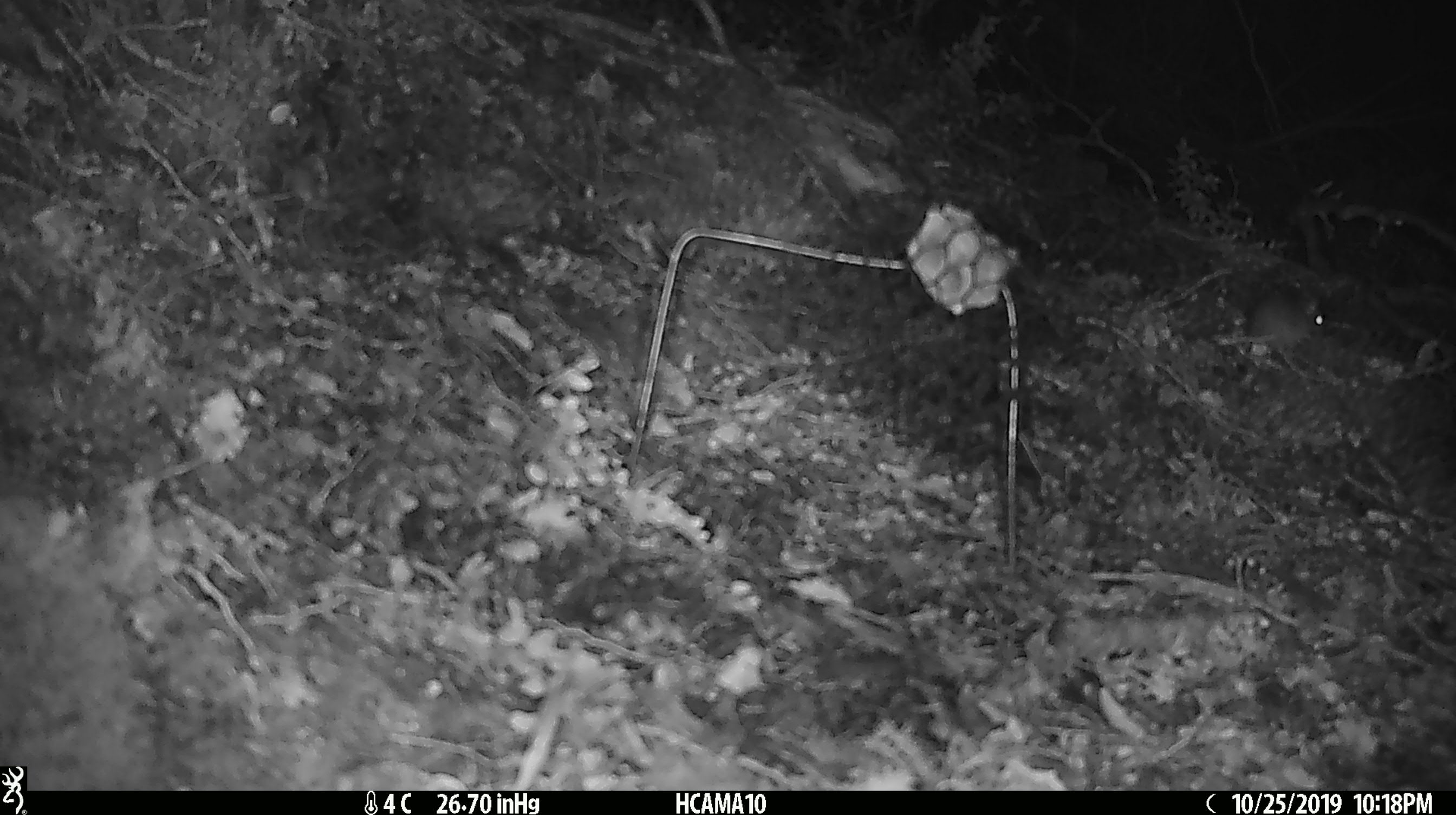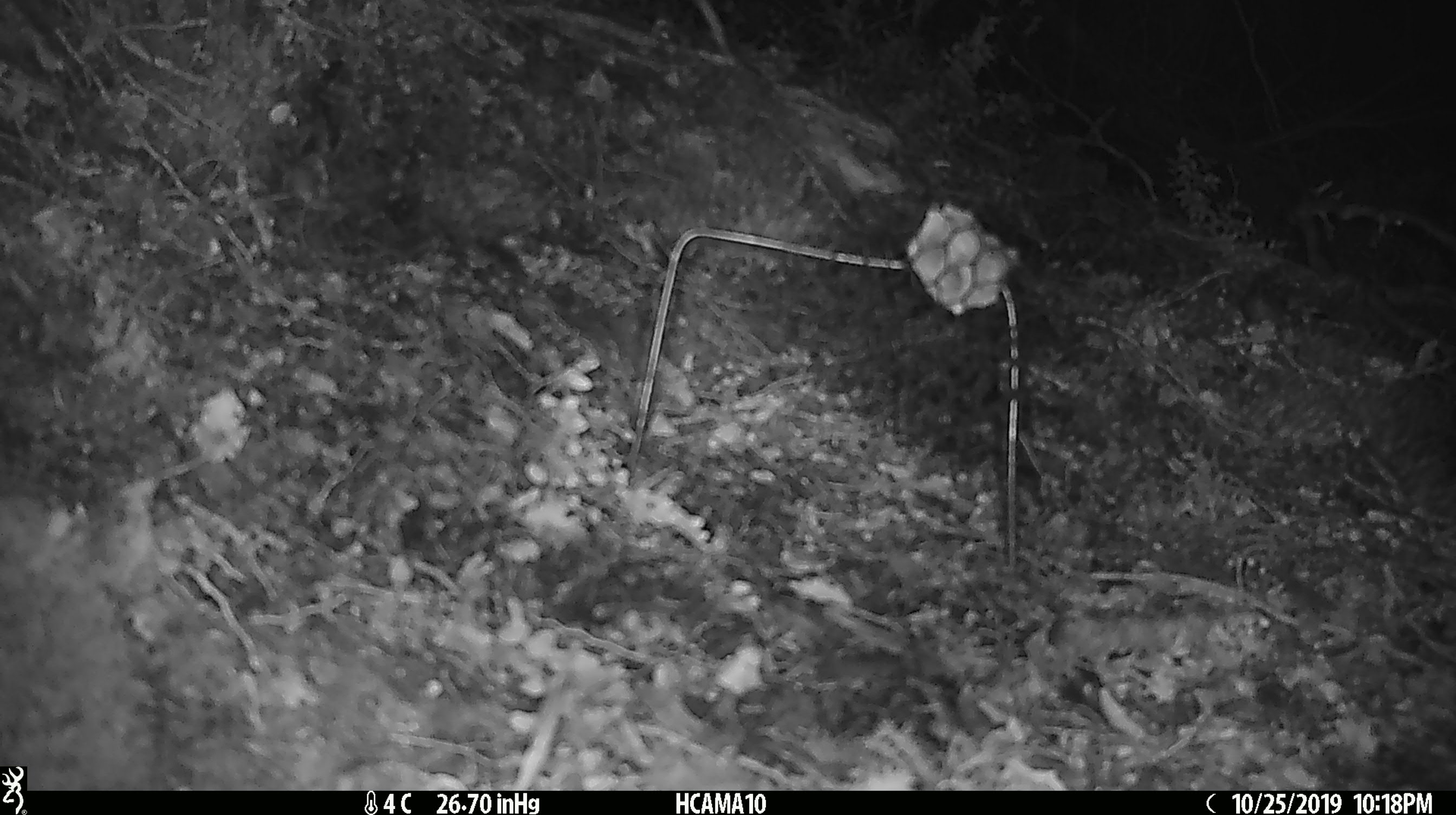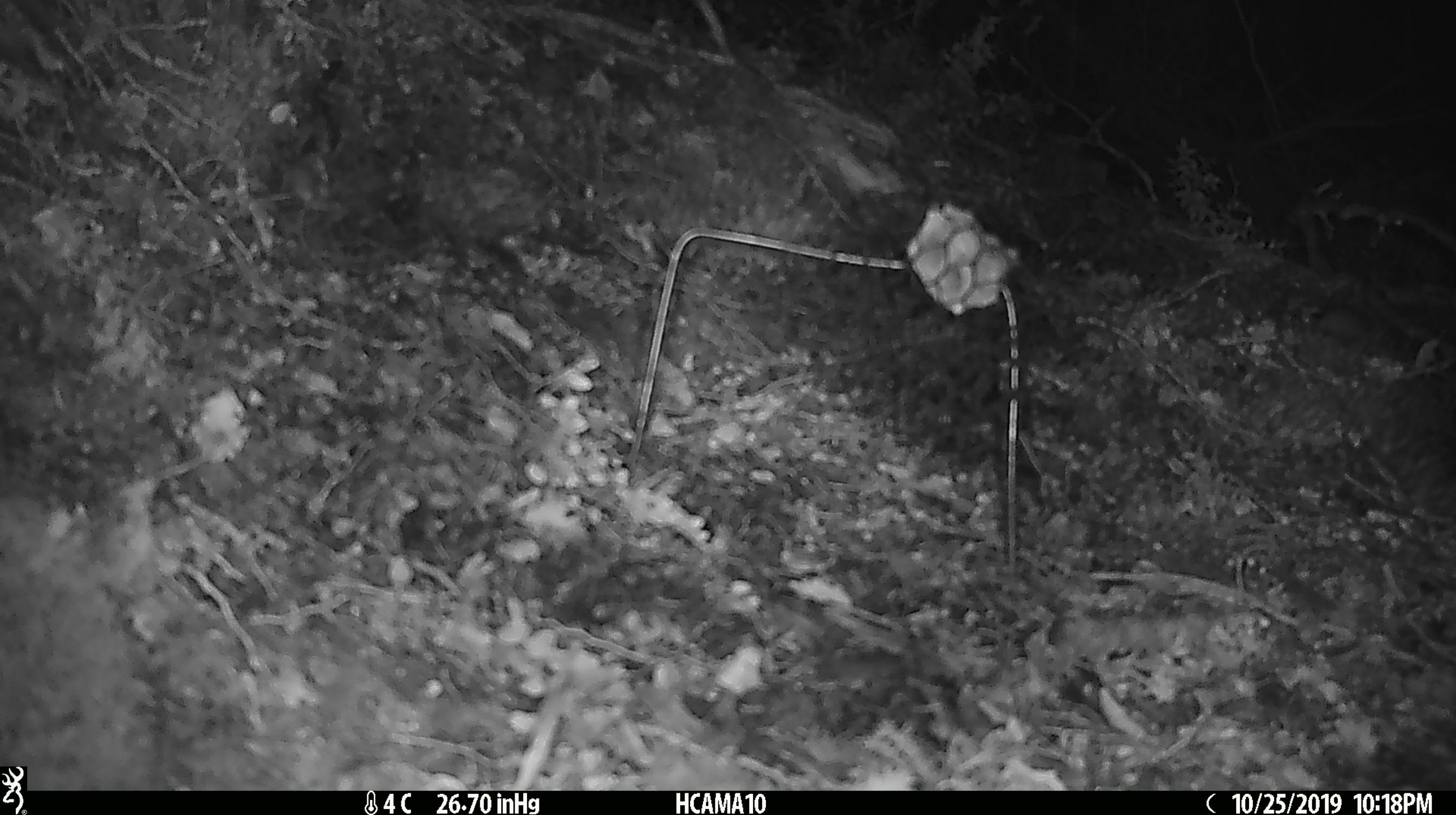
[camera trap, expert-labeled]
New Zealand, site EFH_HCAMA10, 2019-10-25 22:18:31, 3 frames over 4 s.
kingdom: Animalia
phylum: Chordata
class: Mammalia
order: Rodentia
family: Muridae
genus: Mus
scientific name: Mus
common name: mouse